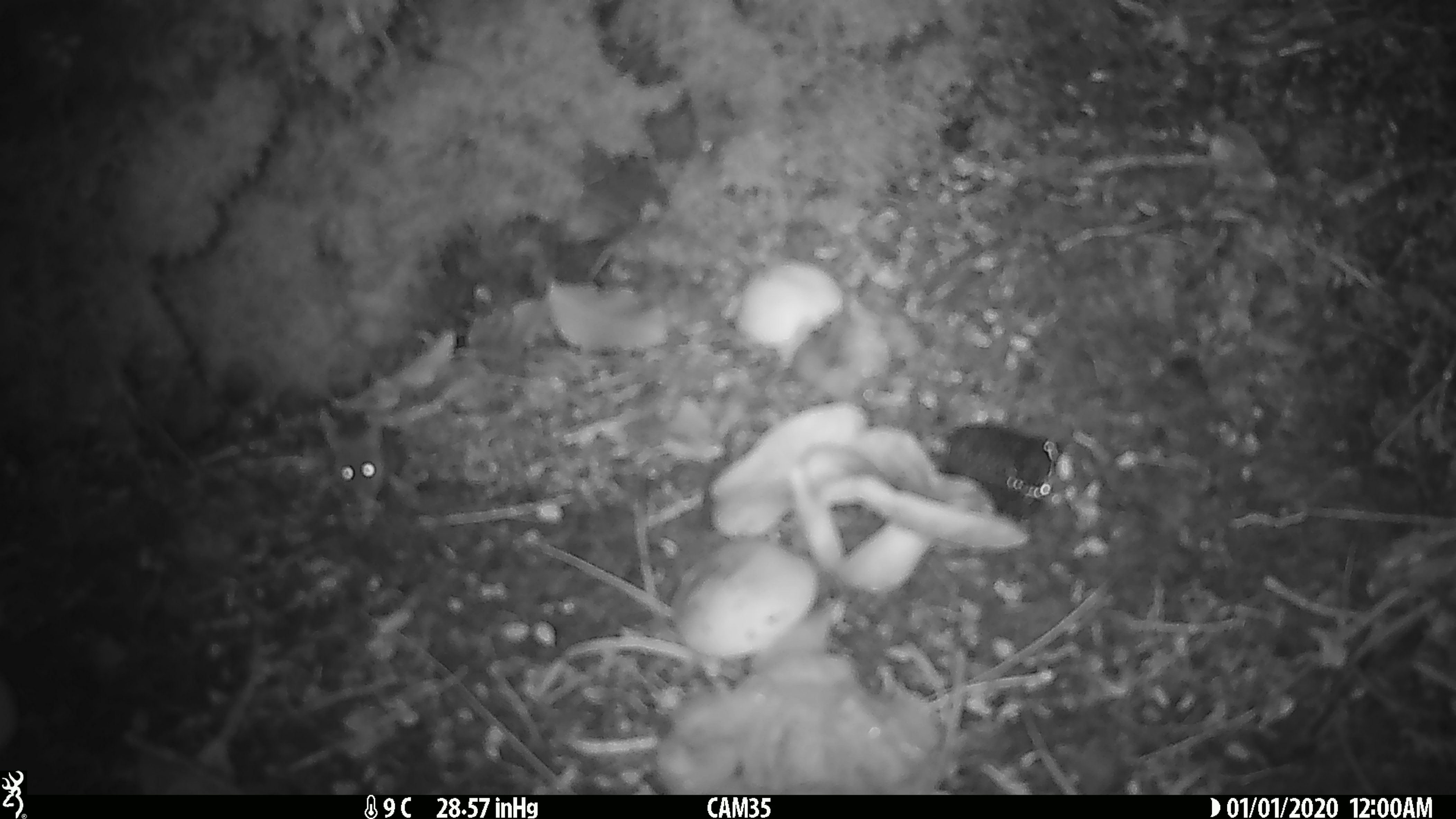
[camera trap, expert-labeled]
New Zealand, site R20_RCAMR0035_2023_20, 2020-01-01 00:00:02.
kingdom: Animalia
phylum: Chordata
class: Mammalia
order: Rodentia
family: Muridae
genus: Mus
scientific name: Mus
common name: mouse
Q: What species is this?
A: Mouse (Mus).